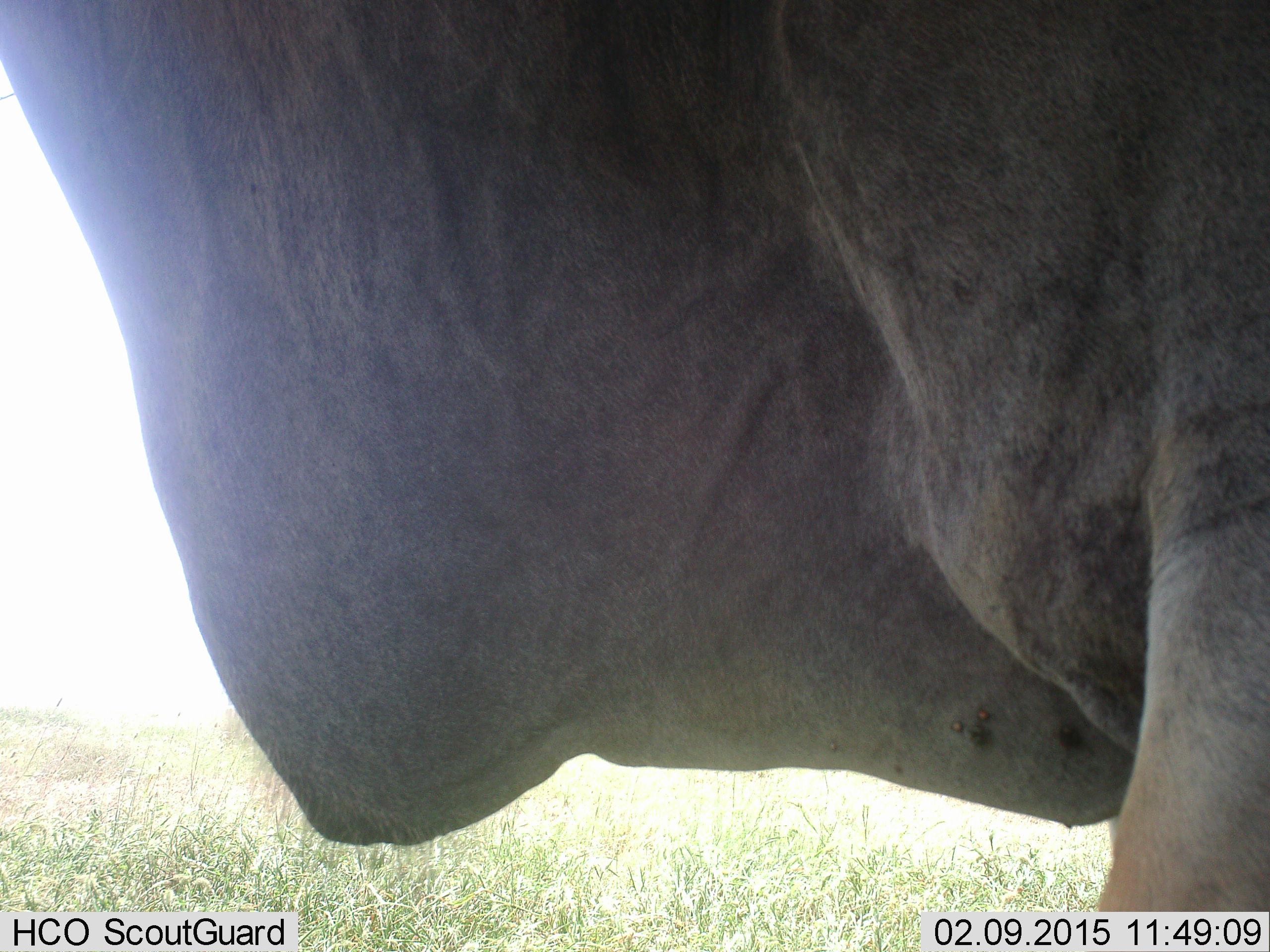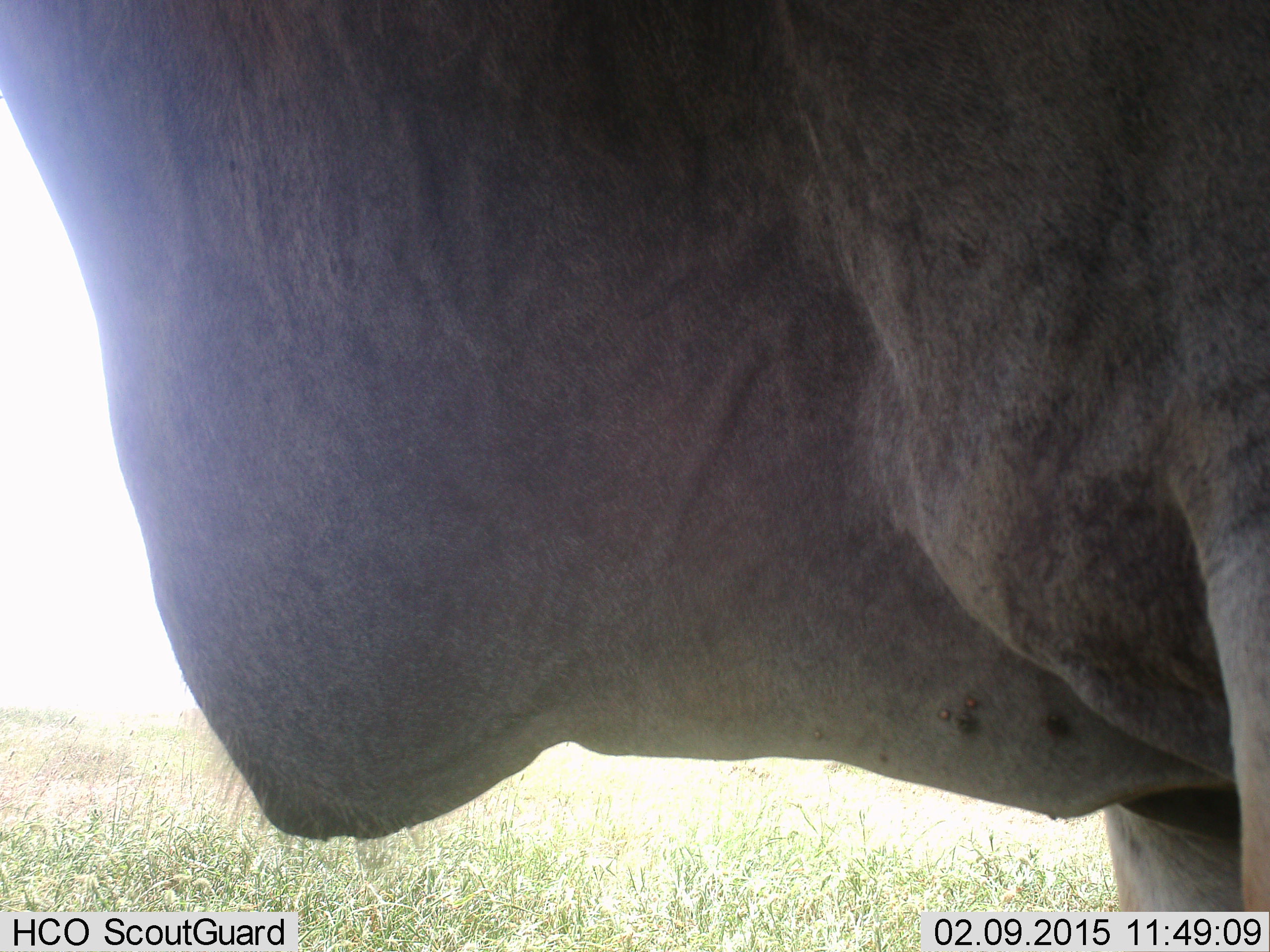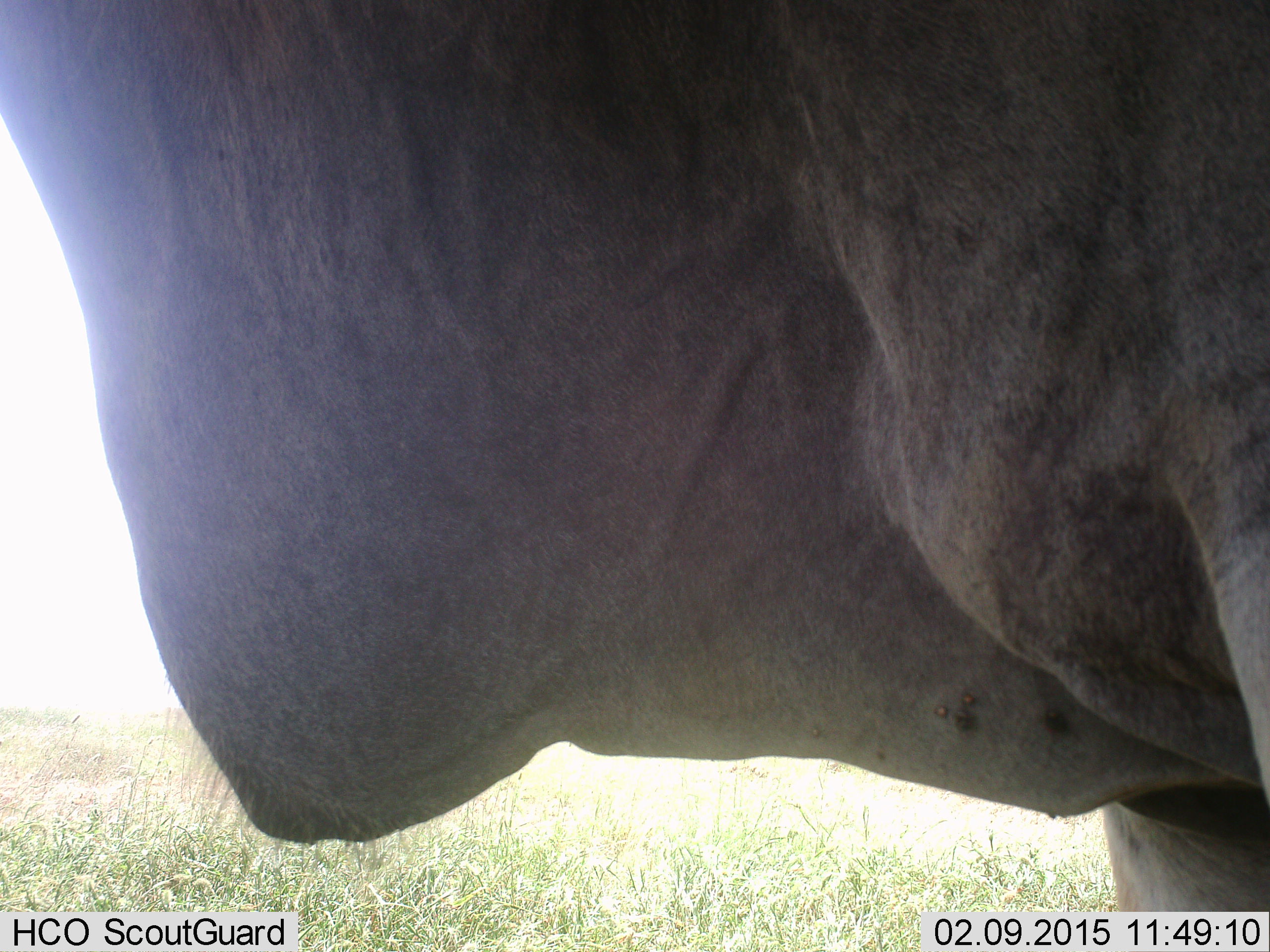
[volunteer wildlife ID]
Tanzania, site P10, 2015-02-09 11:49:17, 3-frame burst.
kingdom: Animalia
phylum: Chordata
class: Mammalia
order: Artiodactyla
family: Bovidae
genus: Tragelaphus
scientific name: Tragelaphus oryx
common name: eland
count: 1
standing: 100%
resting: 0%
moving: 0%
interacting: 0%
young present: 0%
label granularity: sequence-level